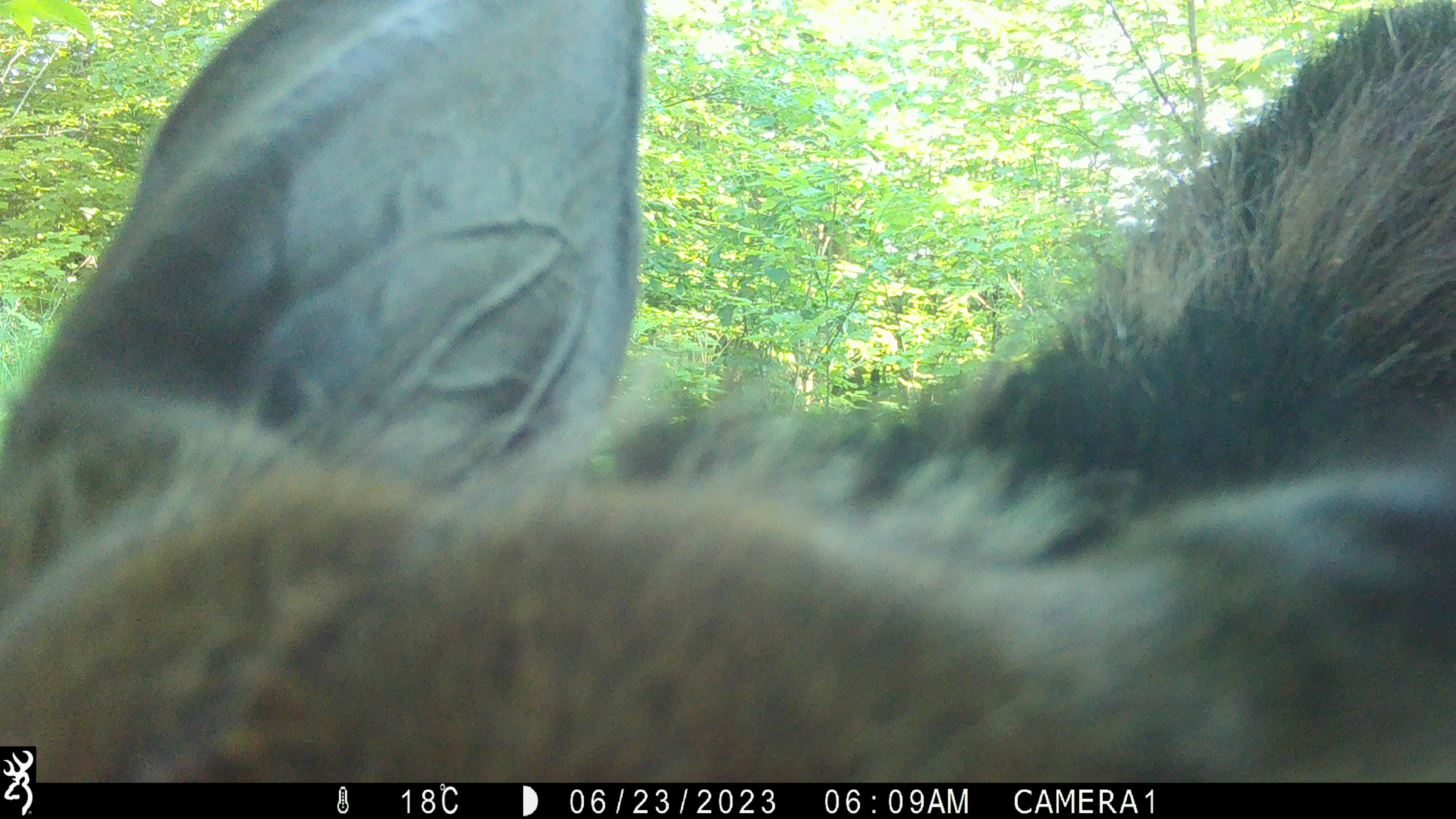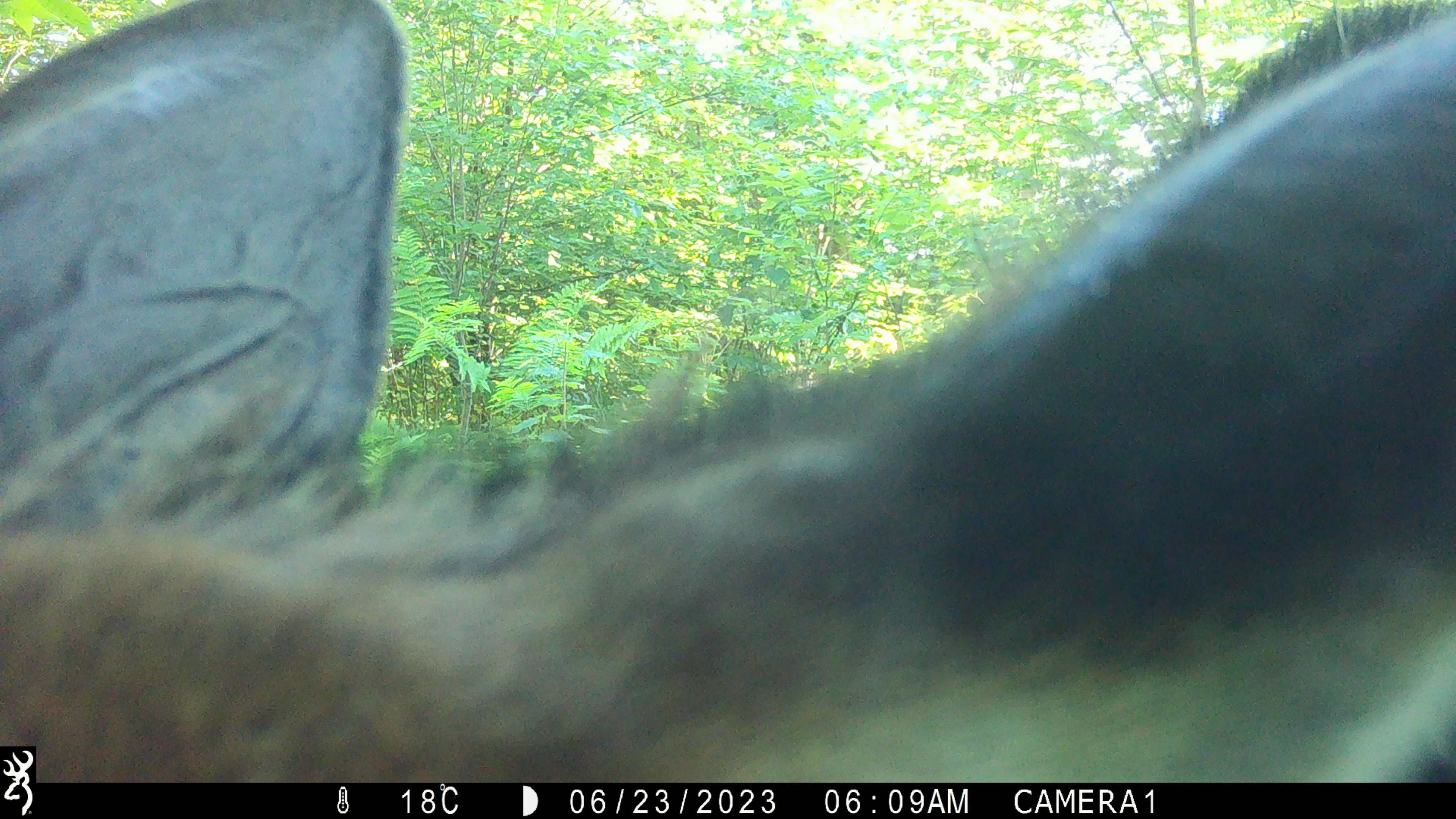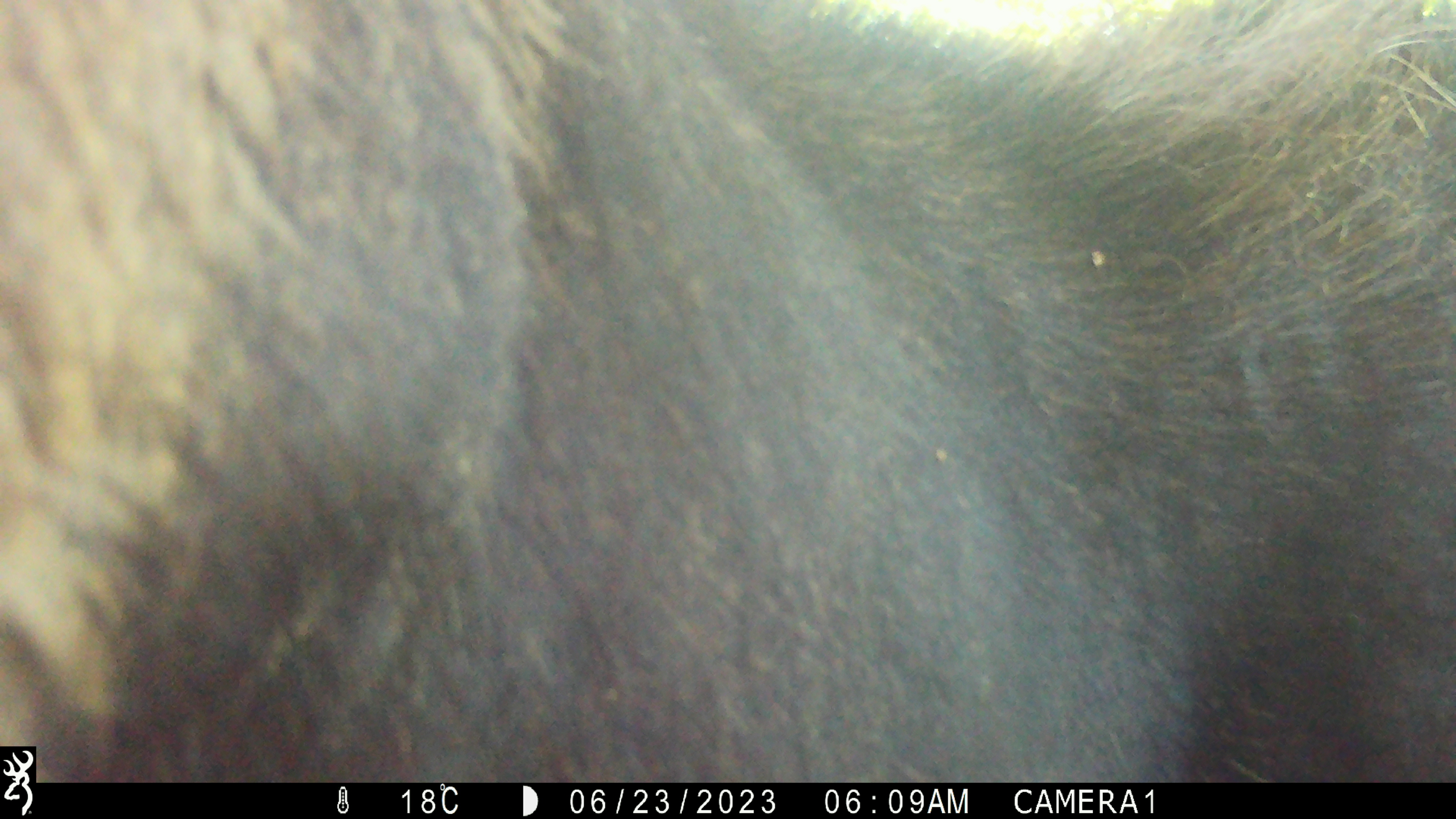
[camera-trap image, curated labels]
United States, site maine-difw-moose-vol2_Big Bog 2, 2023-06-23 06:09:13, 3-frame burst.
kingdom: Animalia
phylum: Chordata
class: Mammalia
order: Artiodactyla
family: Cervidae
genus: Alces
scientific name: Alces alces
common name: moose